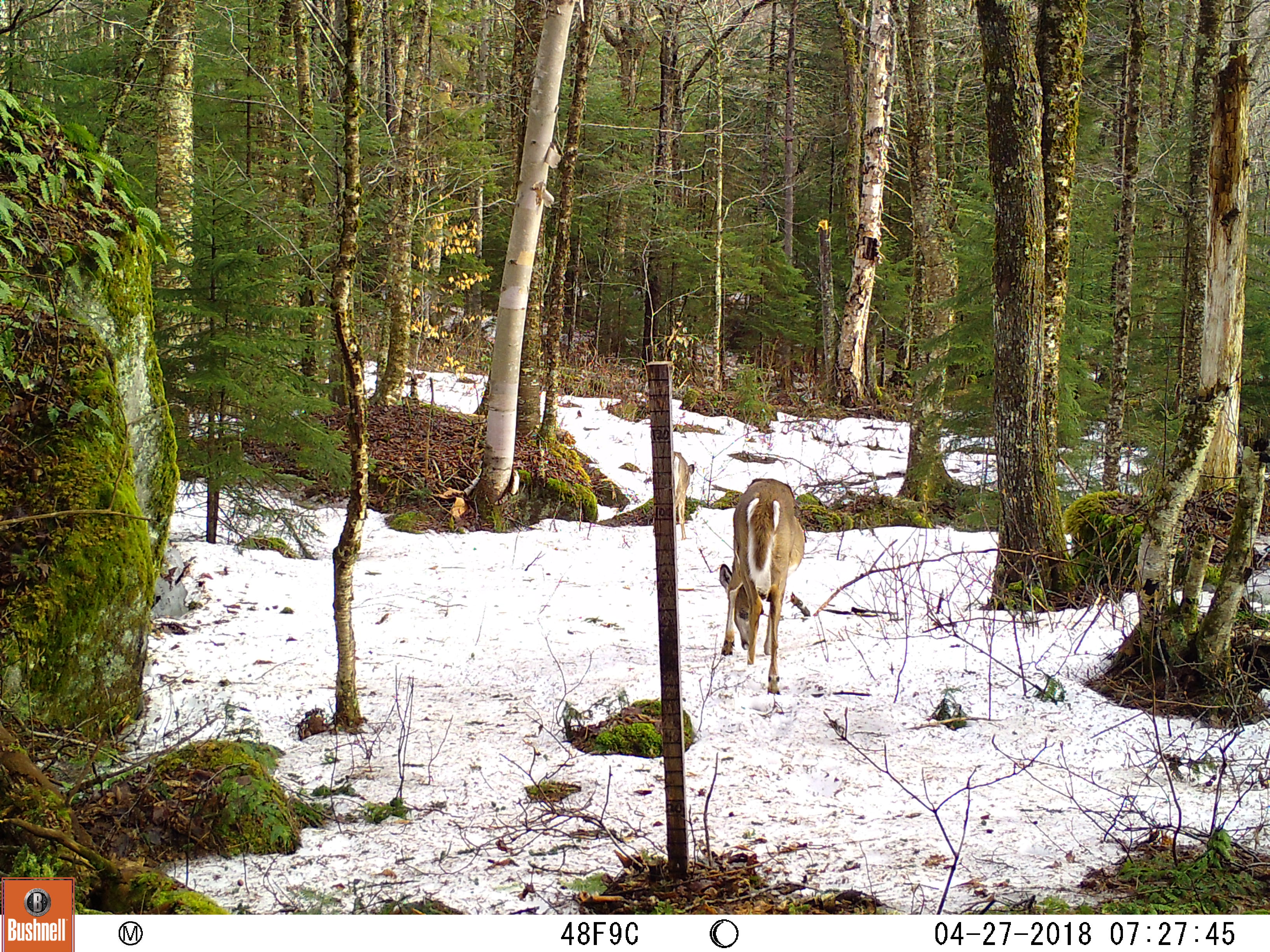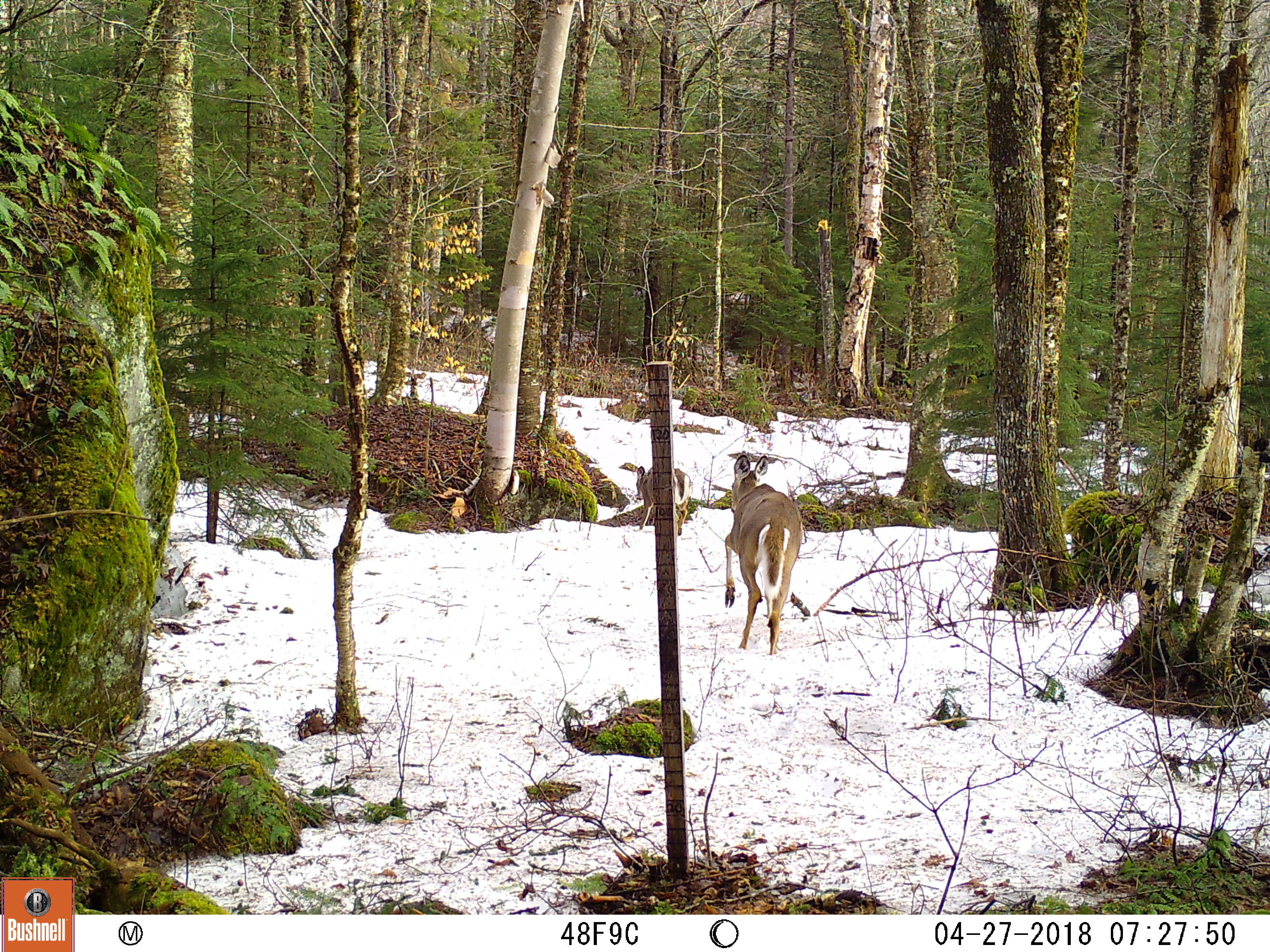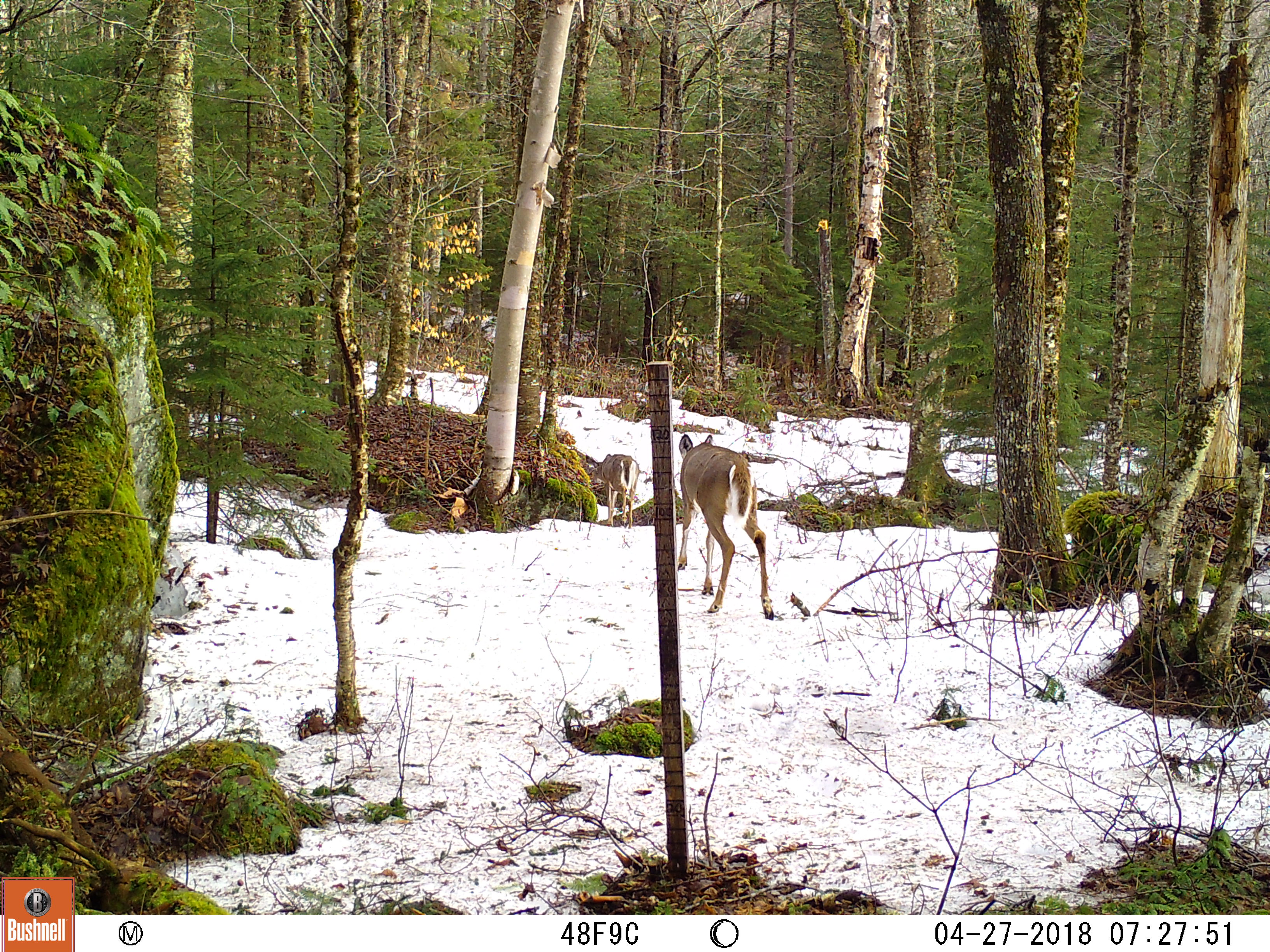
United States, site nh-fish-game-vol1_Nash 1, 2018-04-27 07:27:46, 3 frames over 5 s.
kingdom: Animalia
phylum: Chordata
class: Mammalia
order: Artiodactyla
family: Cervidae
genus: Odocoileus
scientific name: Odocoileus virginianus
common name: white-tailed deer